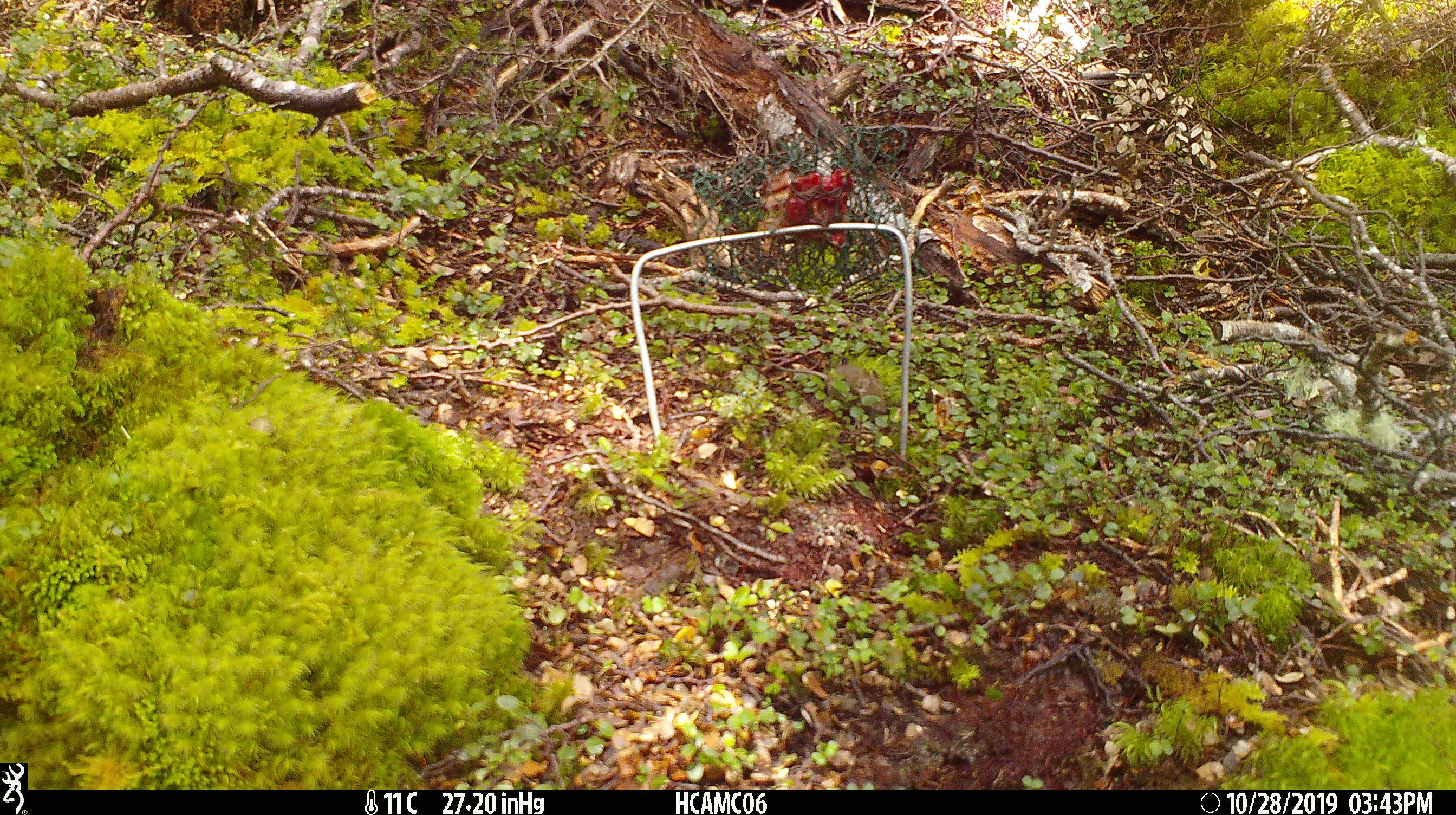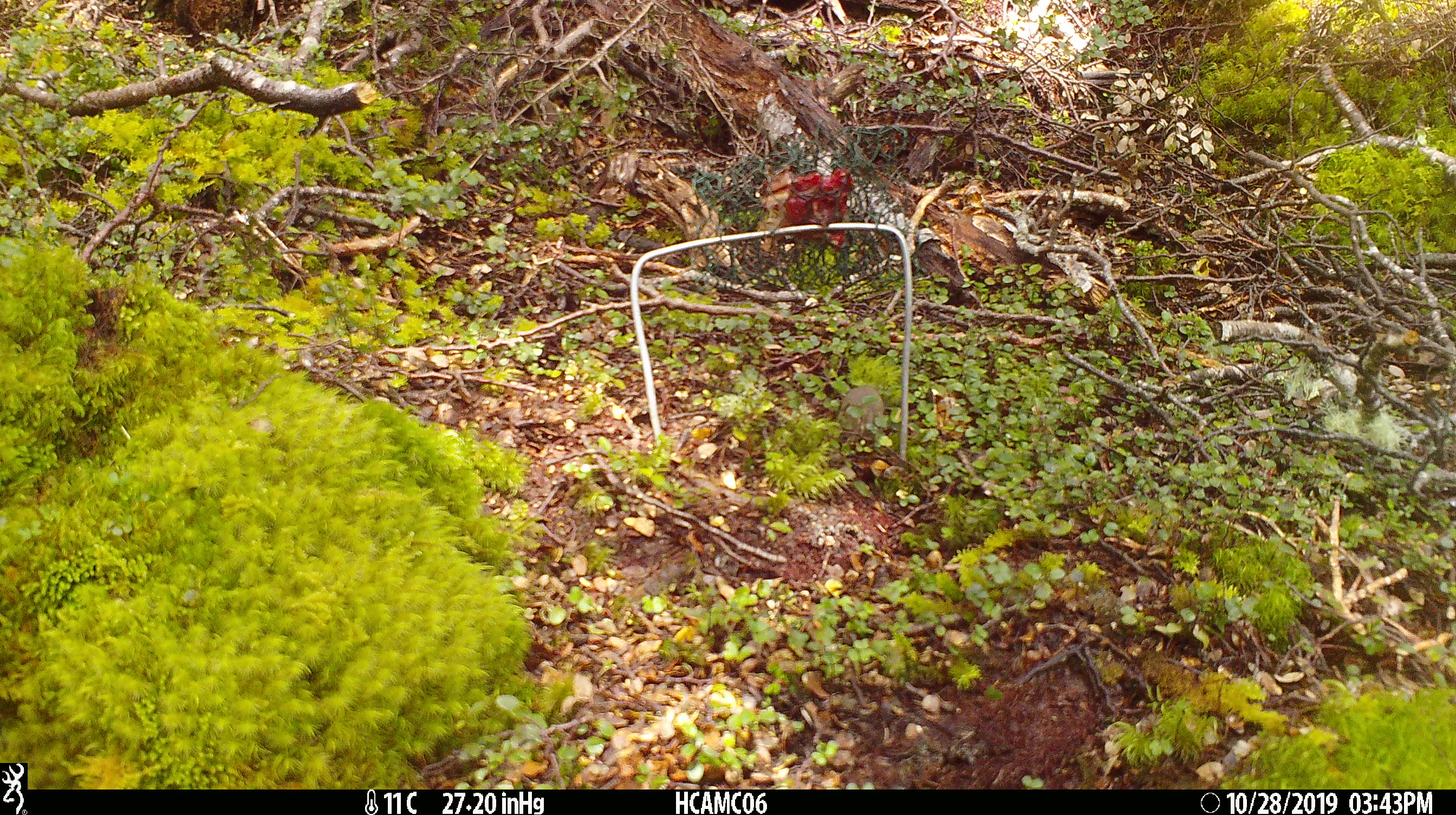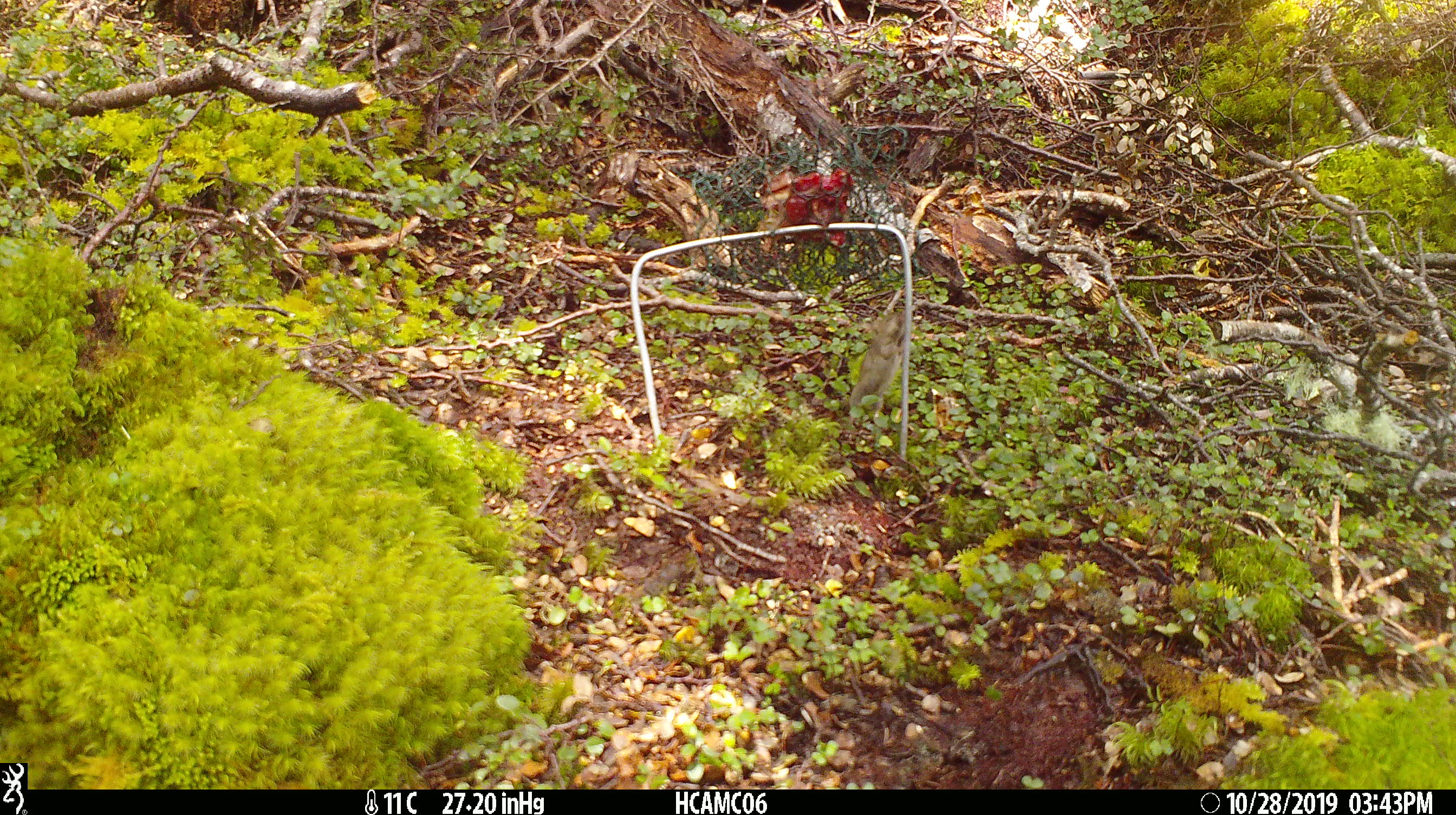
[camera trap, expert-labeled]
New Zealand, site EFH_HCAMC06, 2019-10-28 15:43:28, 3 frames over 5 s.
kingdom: Animalia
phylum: Chordata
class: Mammalia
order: Rodentia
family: Muridae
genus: Mus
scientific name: Mus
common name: mouse